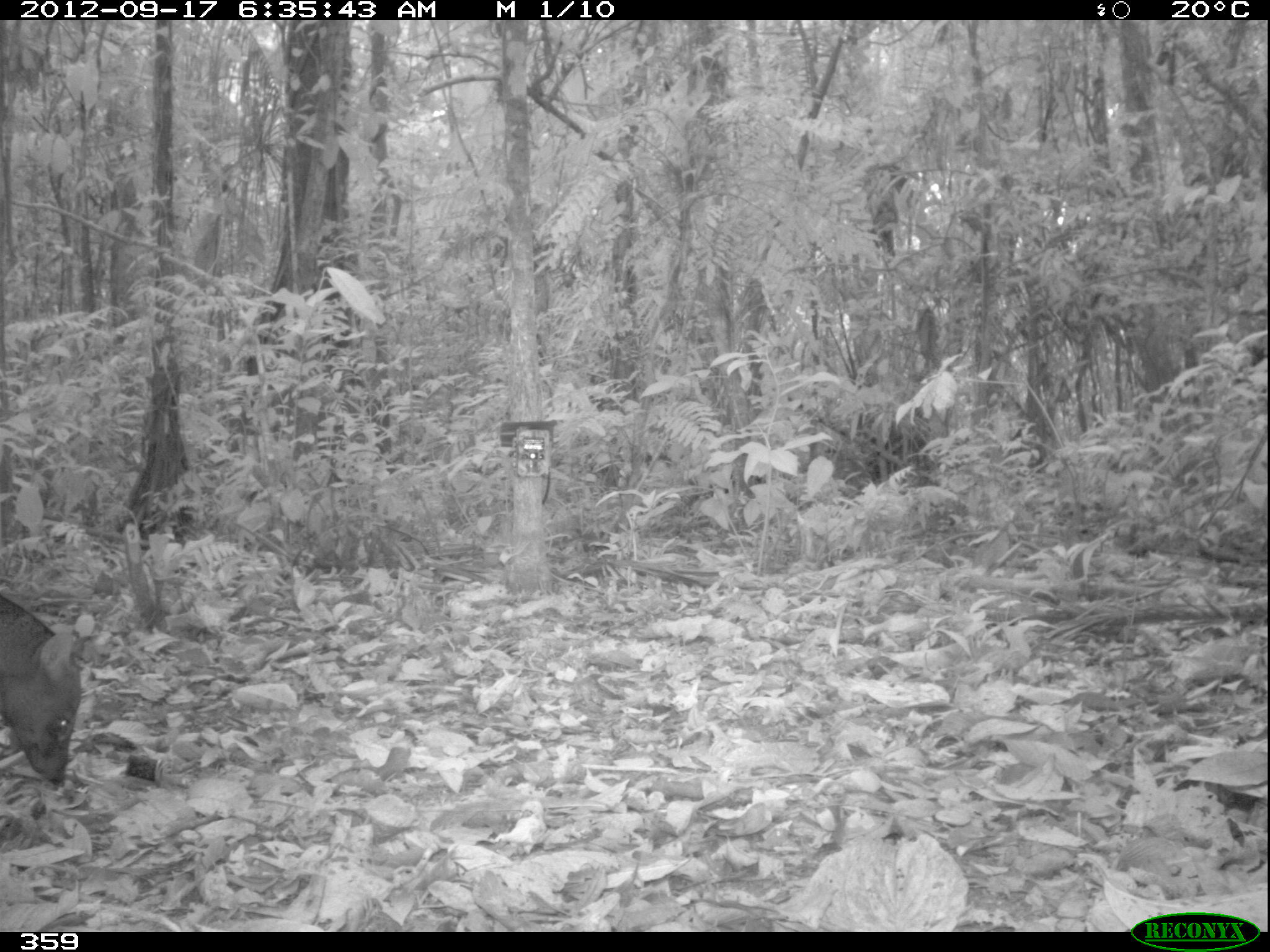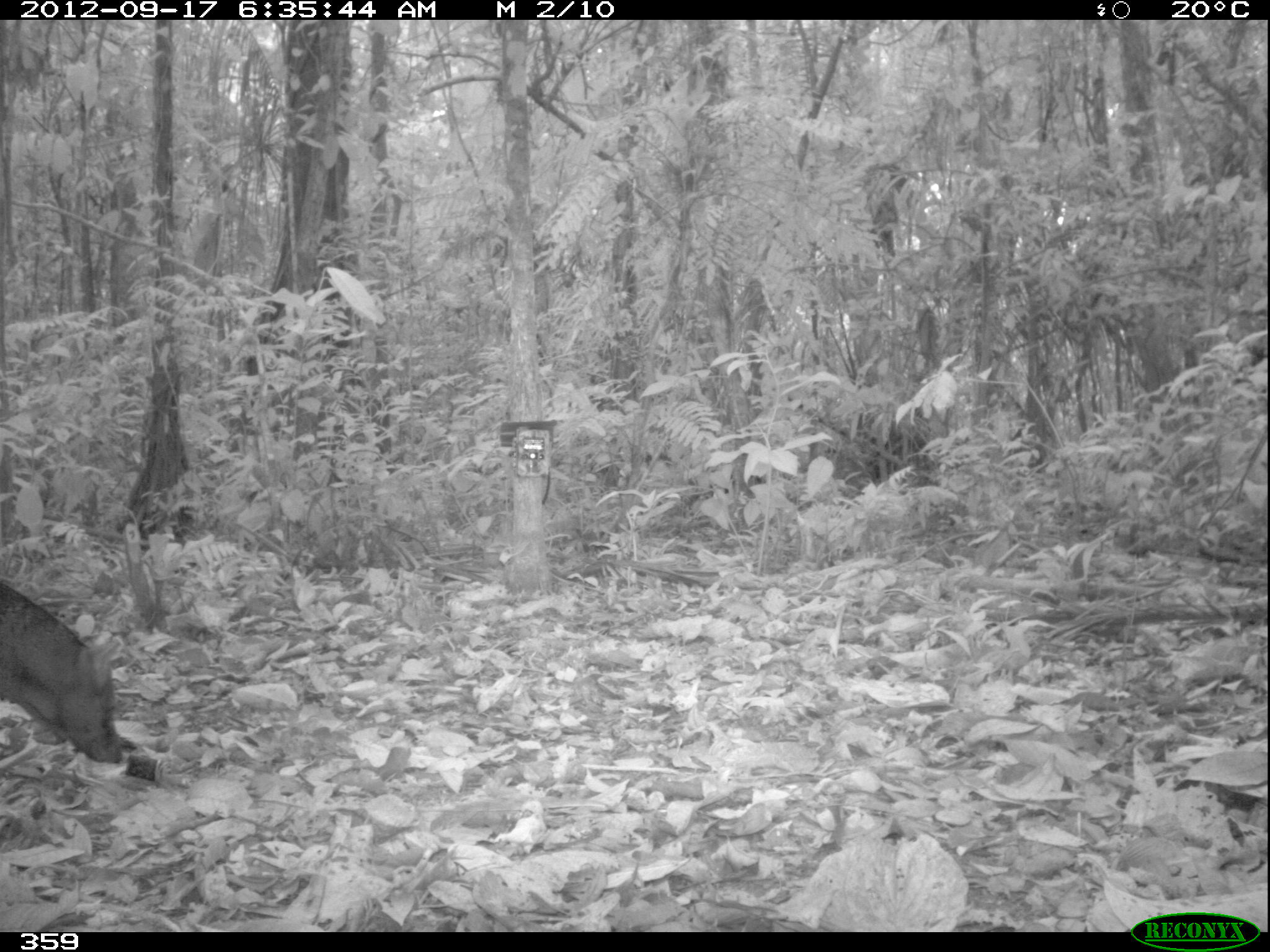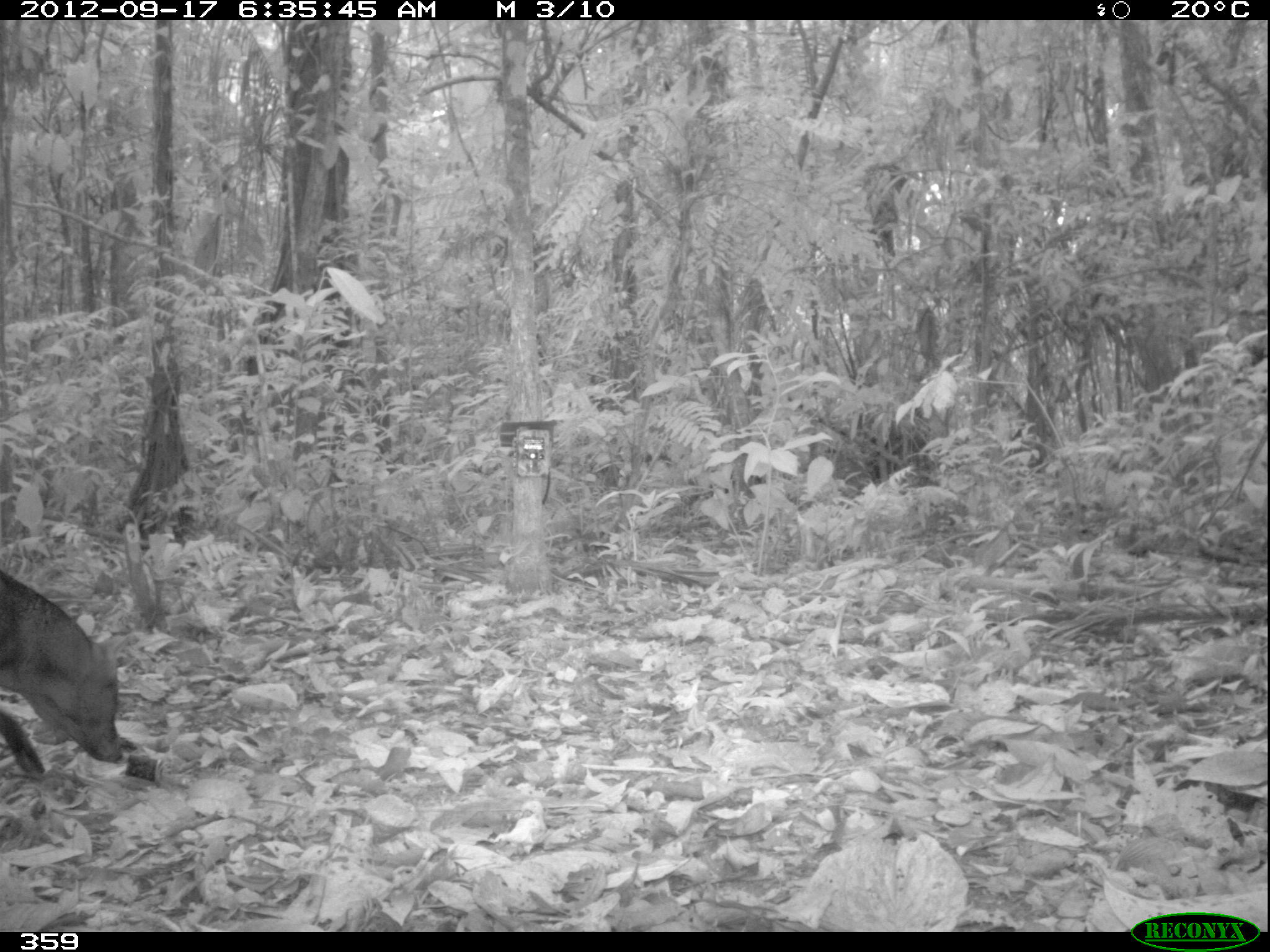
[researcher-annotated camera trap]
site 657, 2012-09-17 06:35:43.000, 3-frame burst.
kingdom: Animalia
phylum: Chordata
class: Mammalia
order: Carnivora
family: Canidae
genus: Atelocynus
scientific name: Atelocynus microtis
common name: short-eared dog